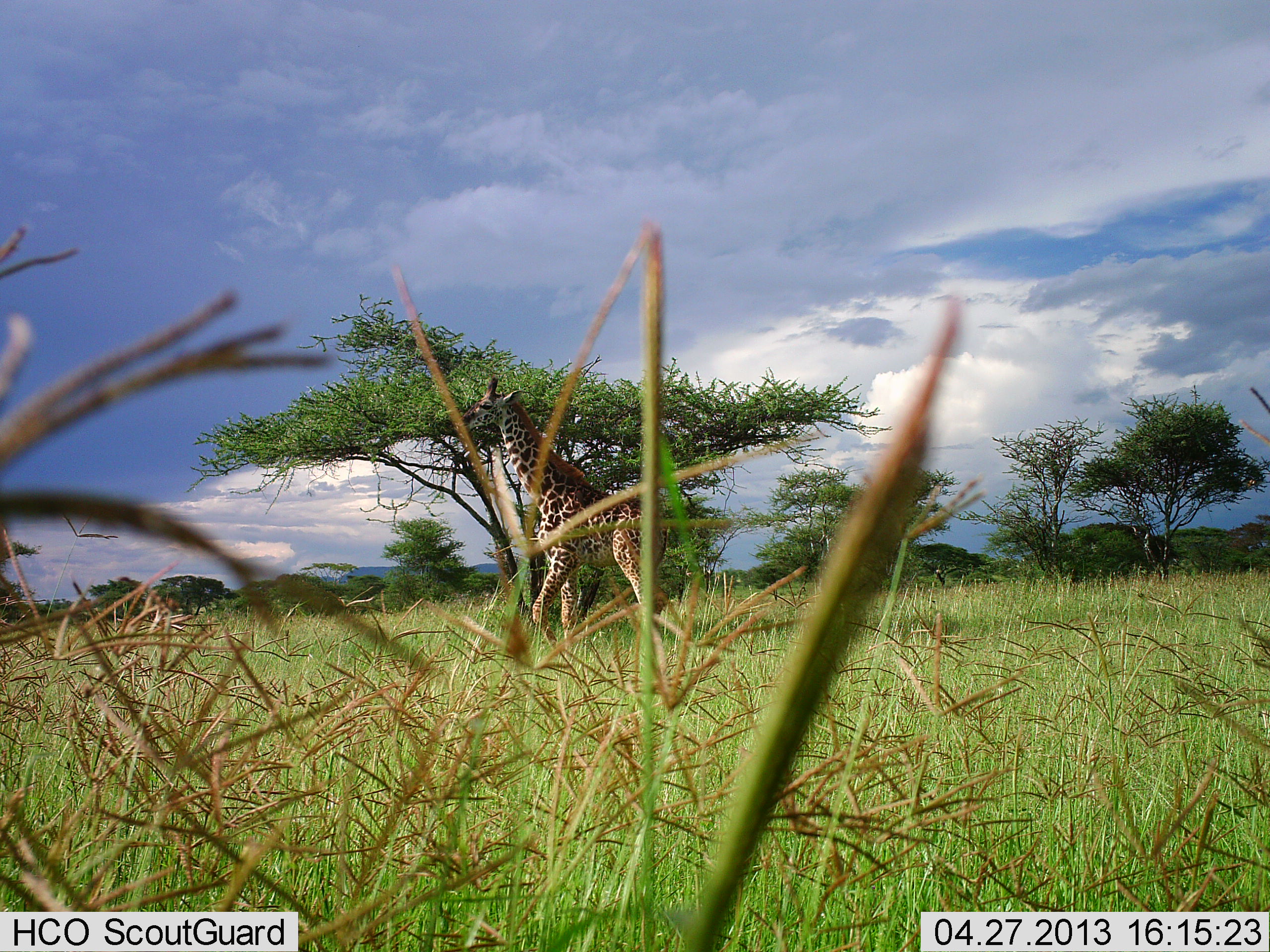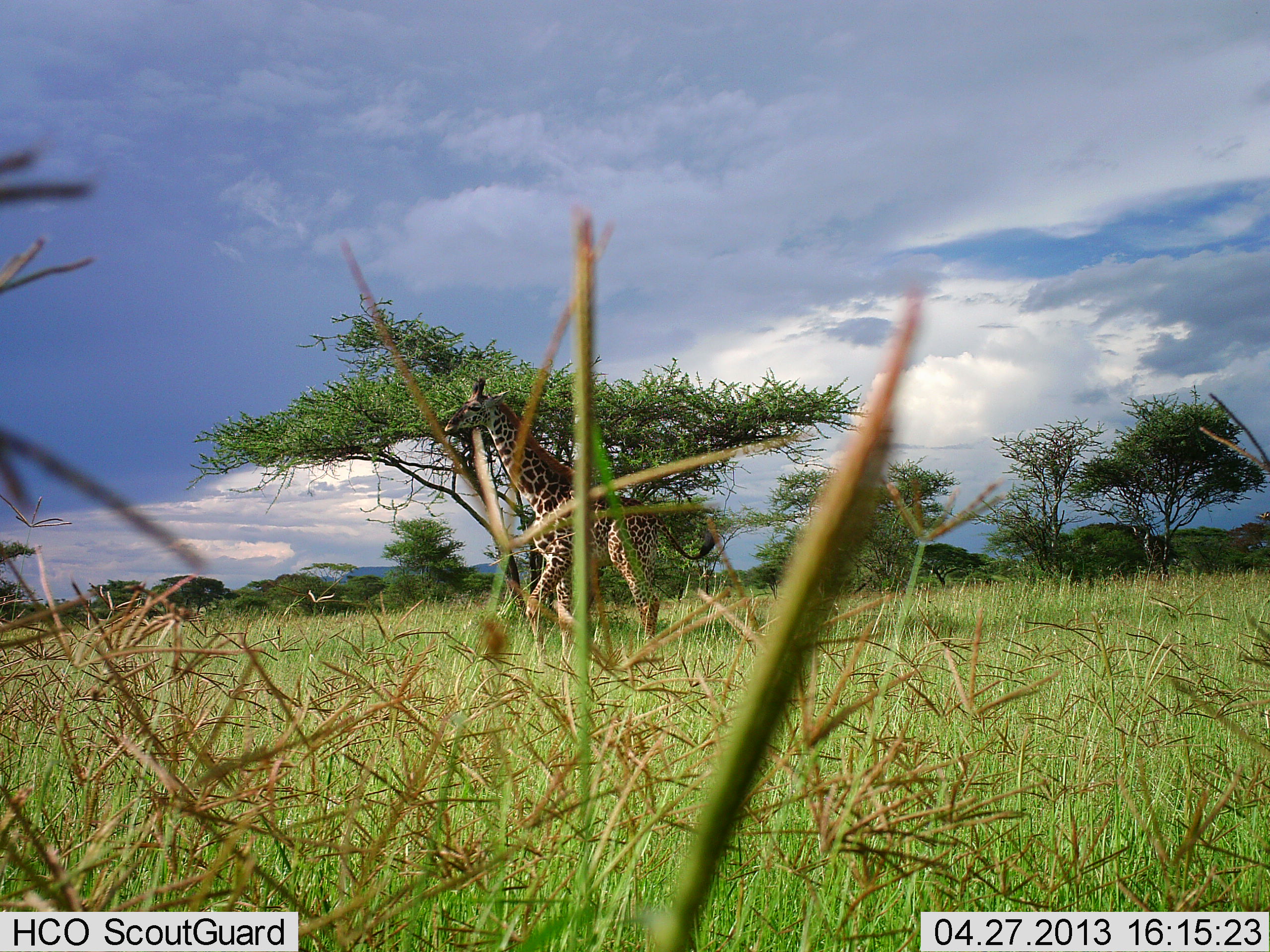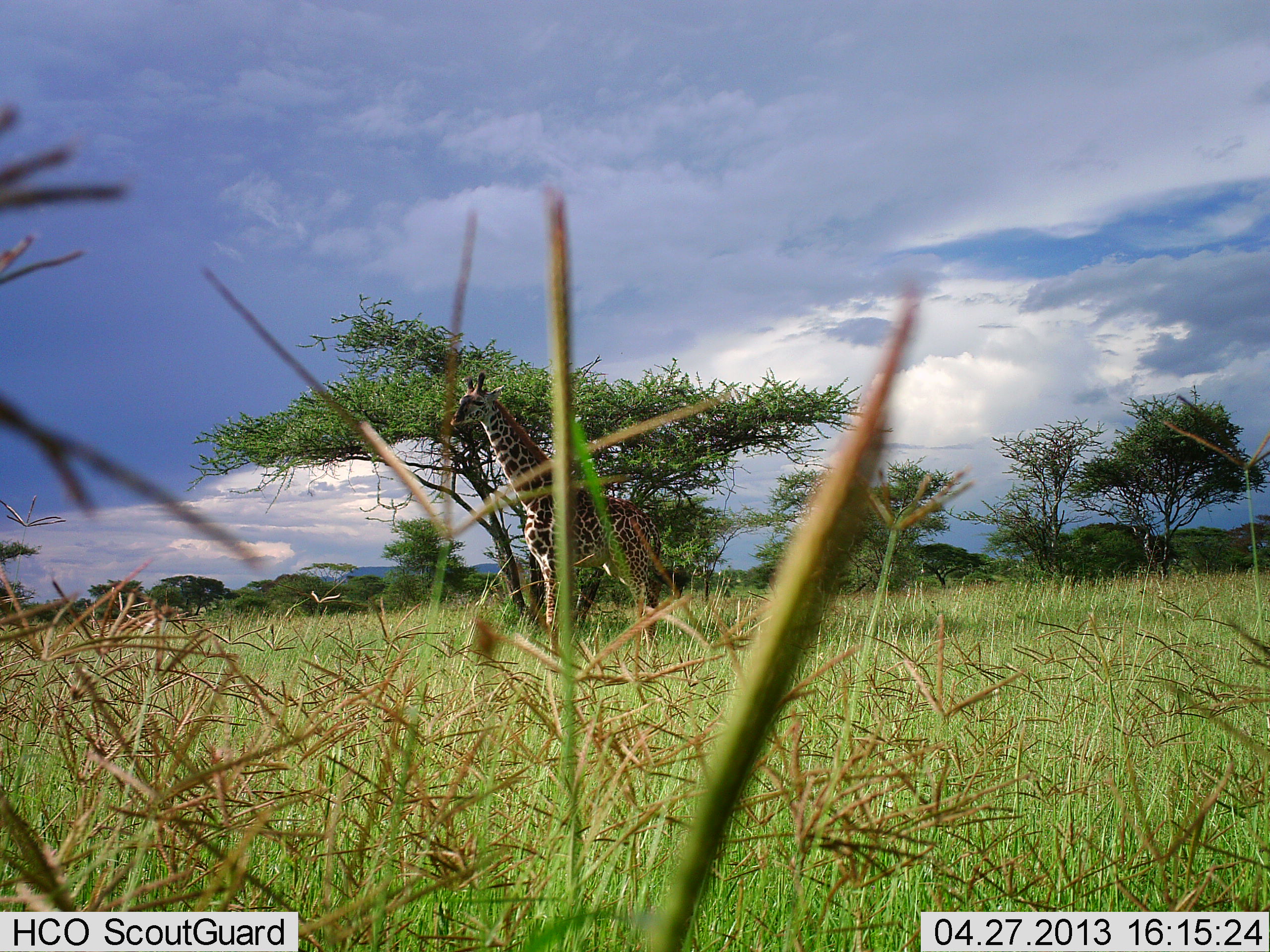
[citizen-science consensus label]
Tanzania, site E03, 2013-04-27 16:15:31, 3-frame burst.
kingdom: Animalia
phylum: Chordata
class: Mammalia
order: Artiodactyla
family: Giraffidae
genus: Giraffa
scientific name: Giraffa camelopardalis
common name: giraffe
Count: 1.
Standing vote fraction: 20%.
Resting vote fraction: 0%.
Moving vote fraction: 90%.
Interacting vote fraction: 0%.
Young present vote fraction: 10%.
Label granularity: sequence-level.